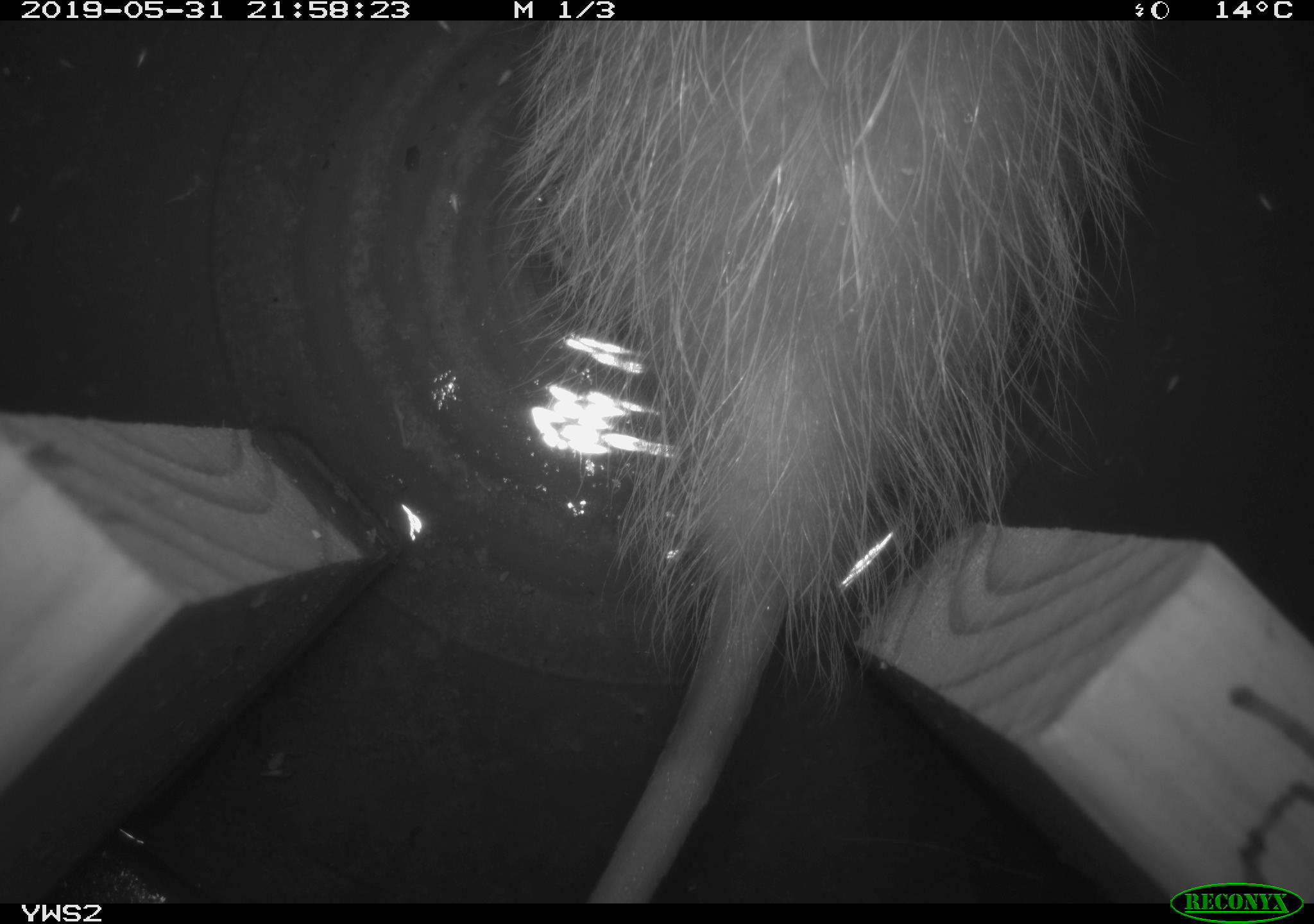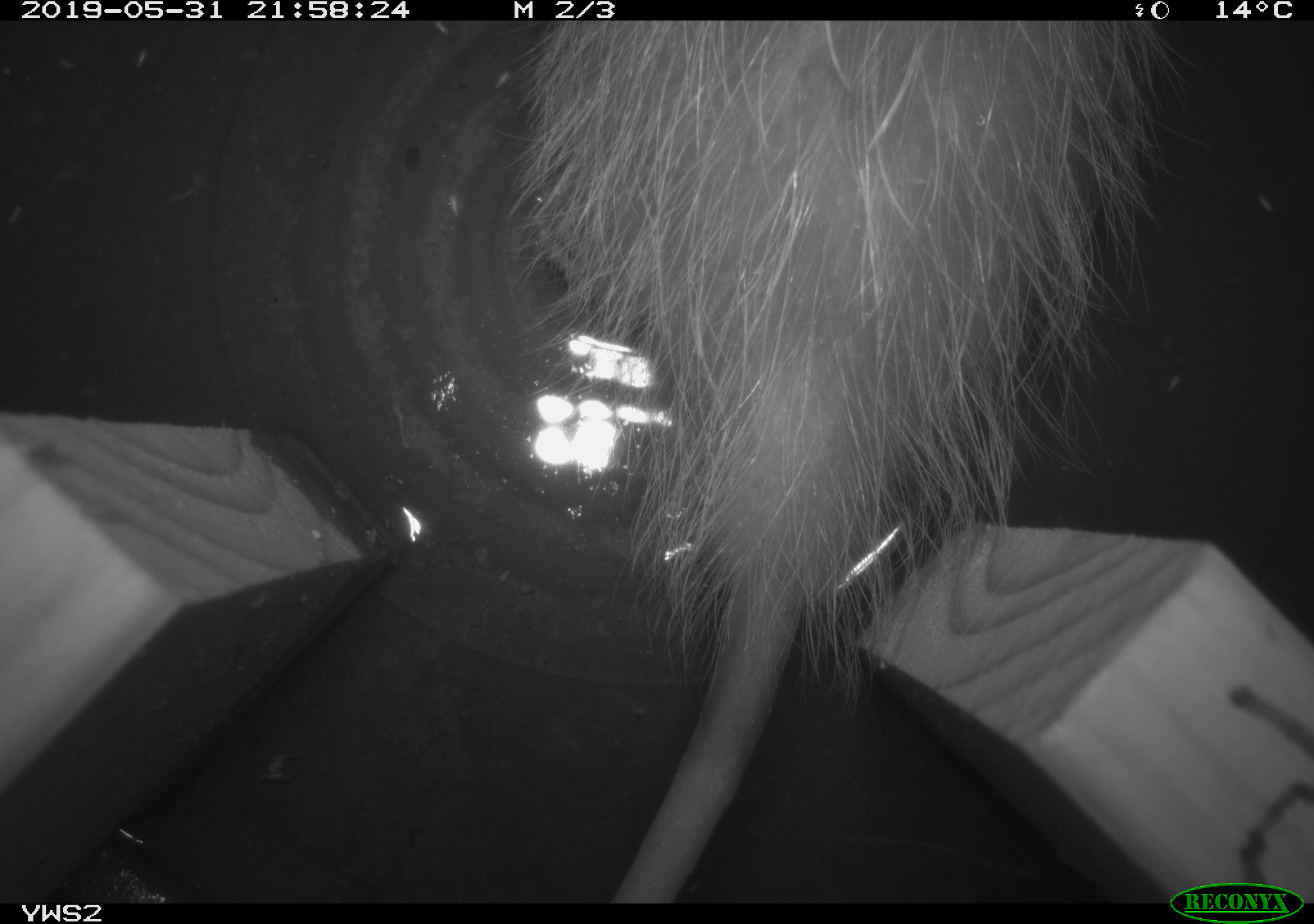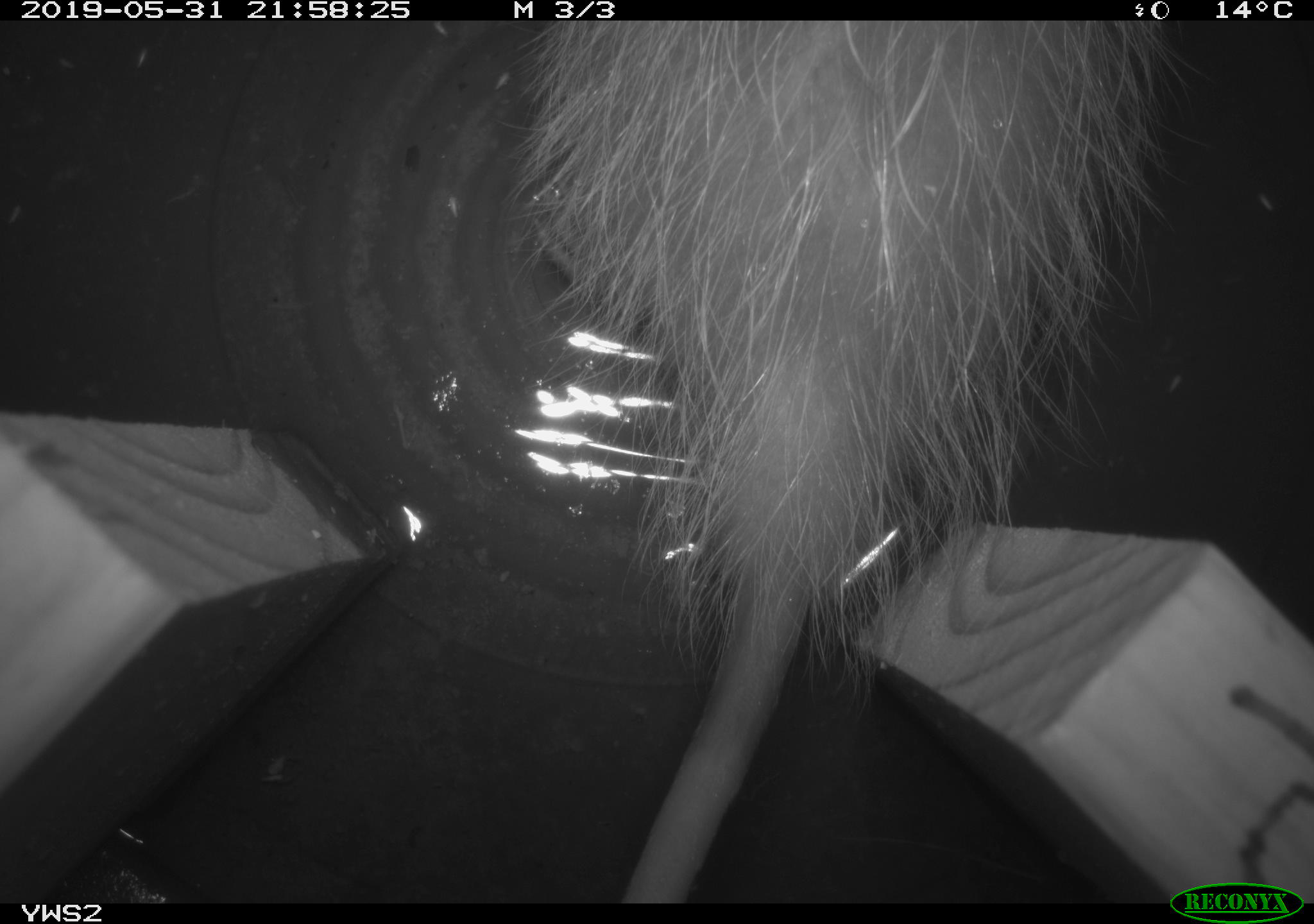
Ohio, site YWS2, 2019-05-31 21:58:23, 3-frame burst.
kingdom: Animalia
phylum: Chordata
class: Mammalia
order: Didelphimorphia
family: Didelphidae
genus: Didelphis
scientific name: Didelphis virginiana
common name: virginia opossum